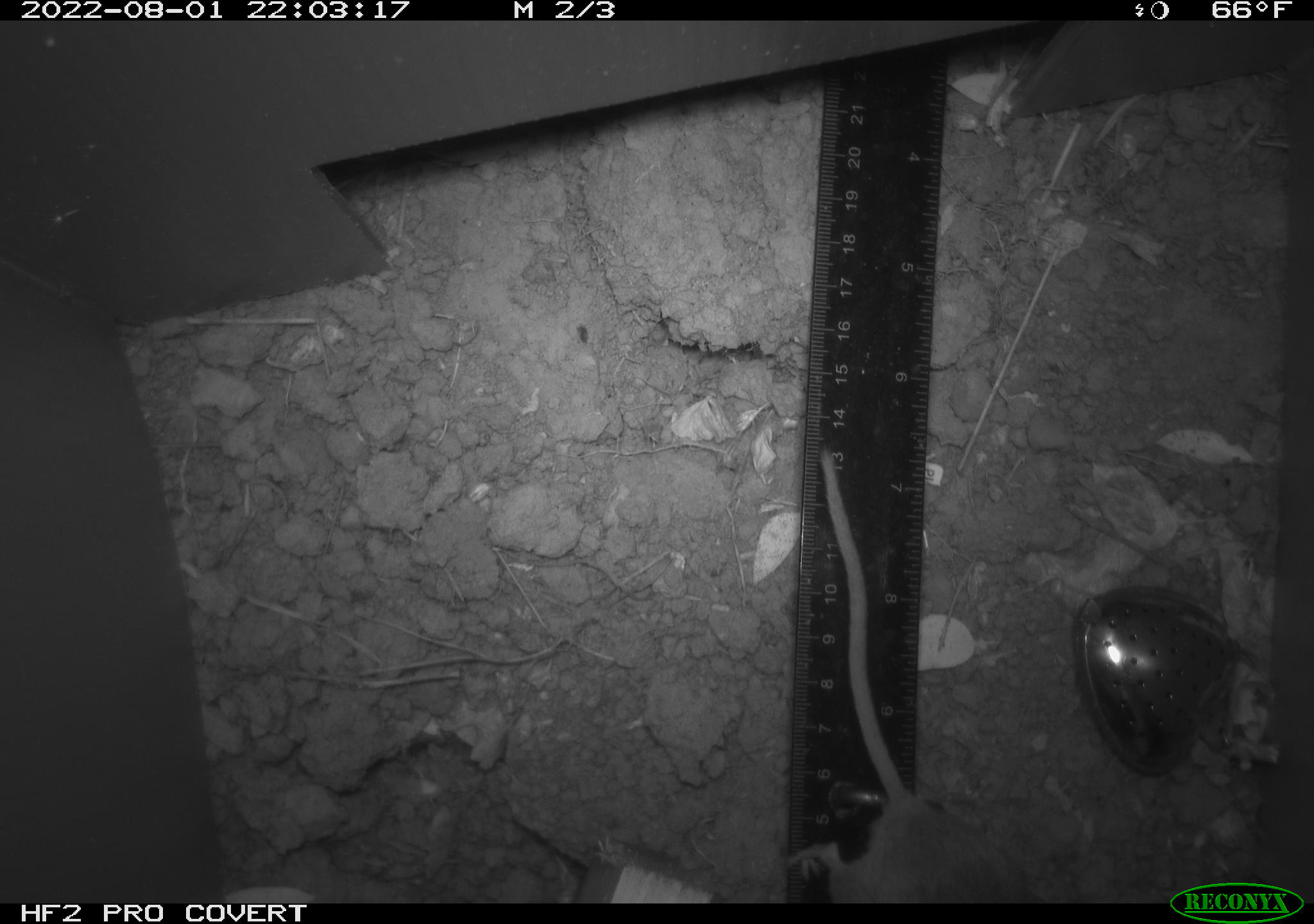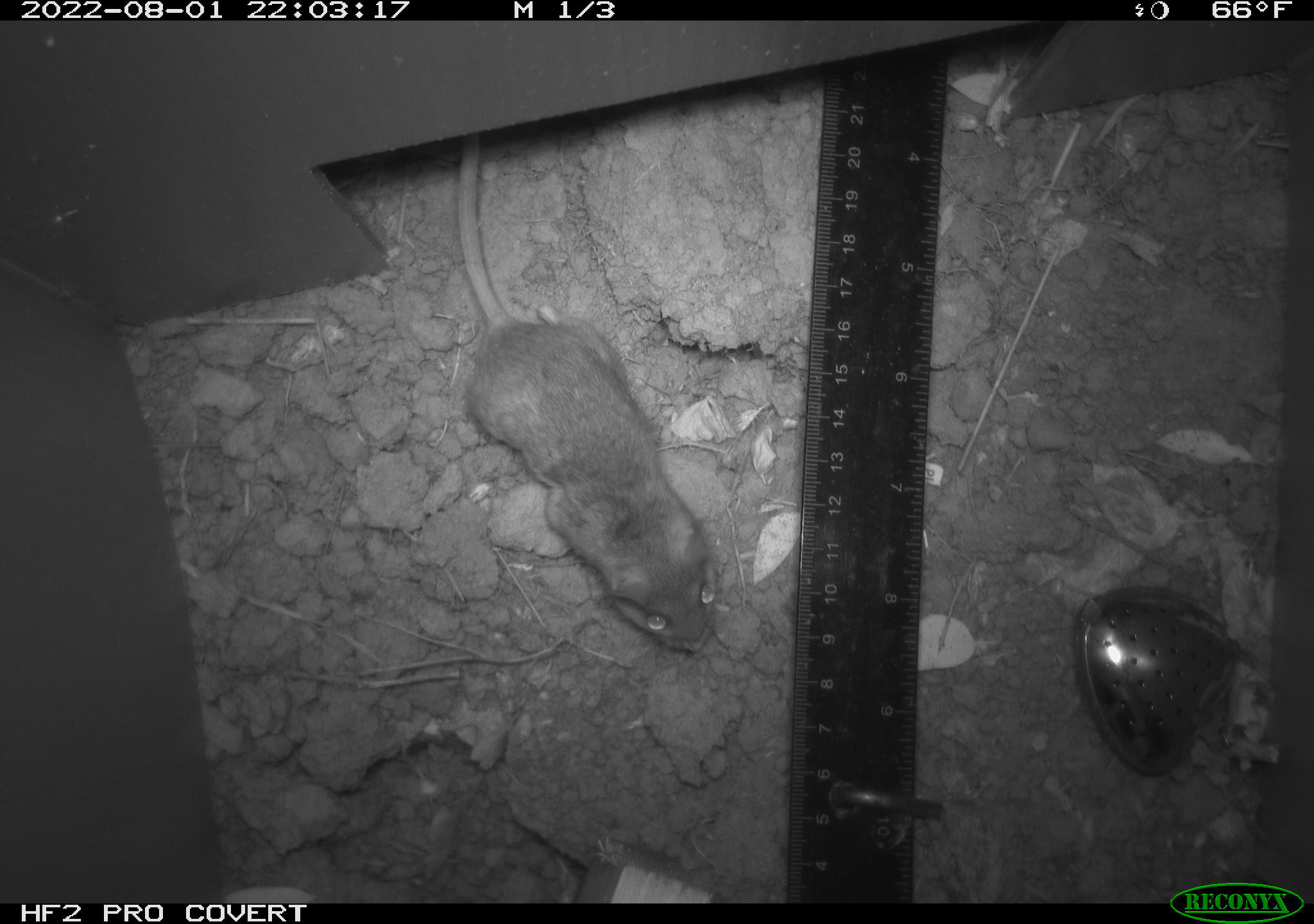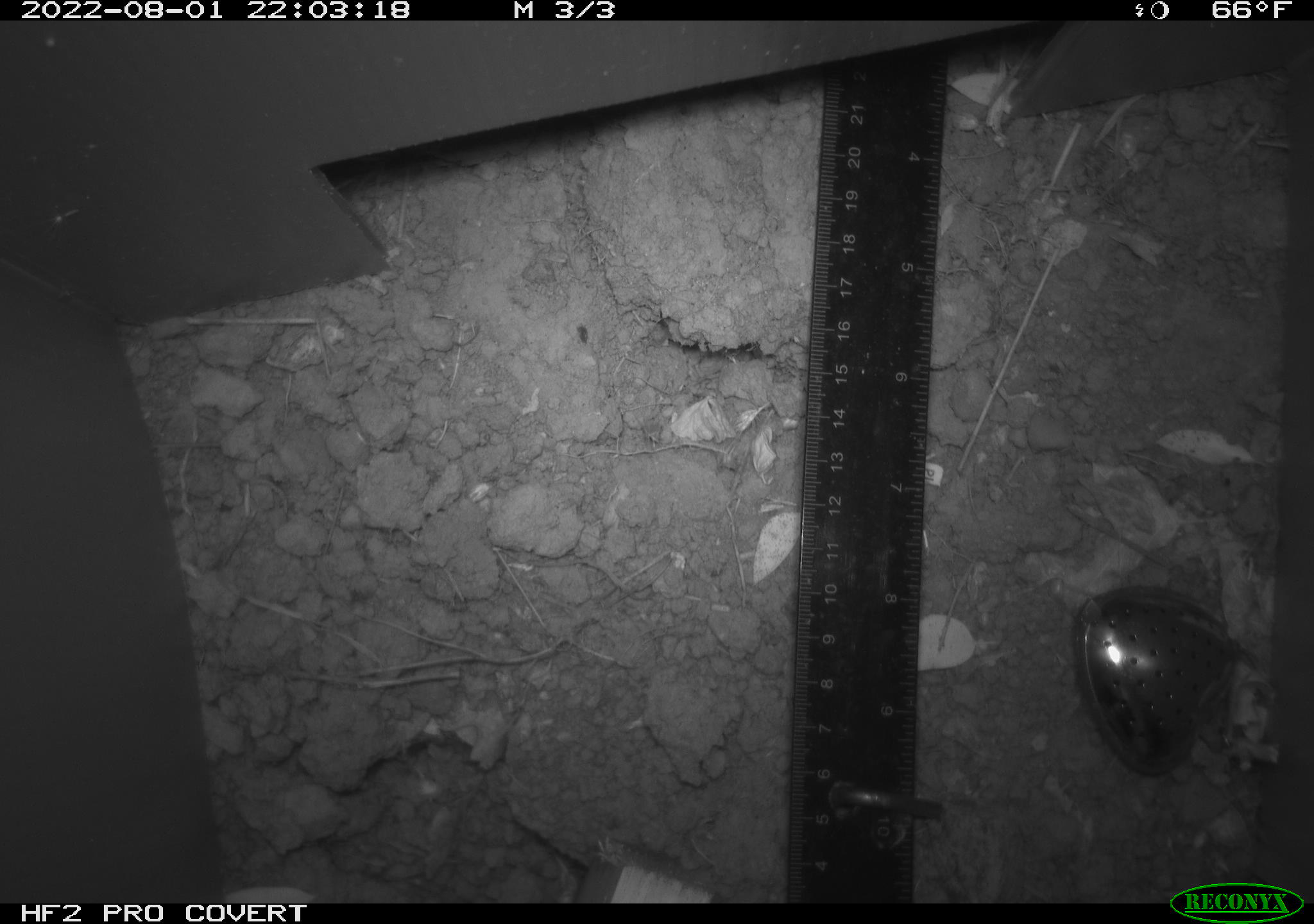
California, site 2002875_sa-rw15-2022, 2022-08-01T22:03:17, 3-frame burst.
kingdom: Animalia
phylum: Chordata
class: Mammalia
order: Rodentia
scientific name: Rodentia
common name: rodent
Rodent (Rodentia).